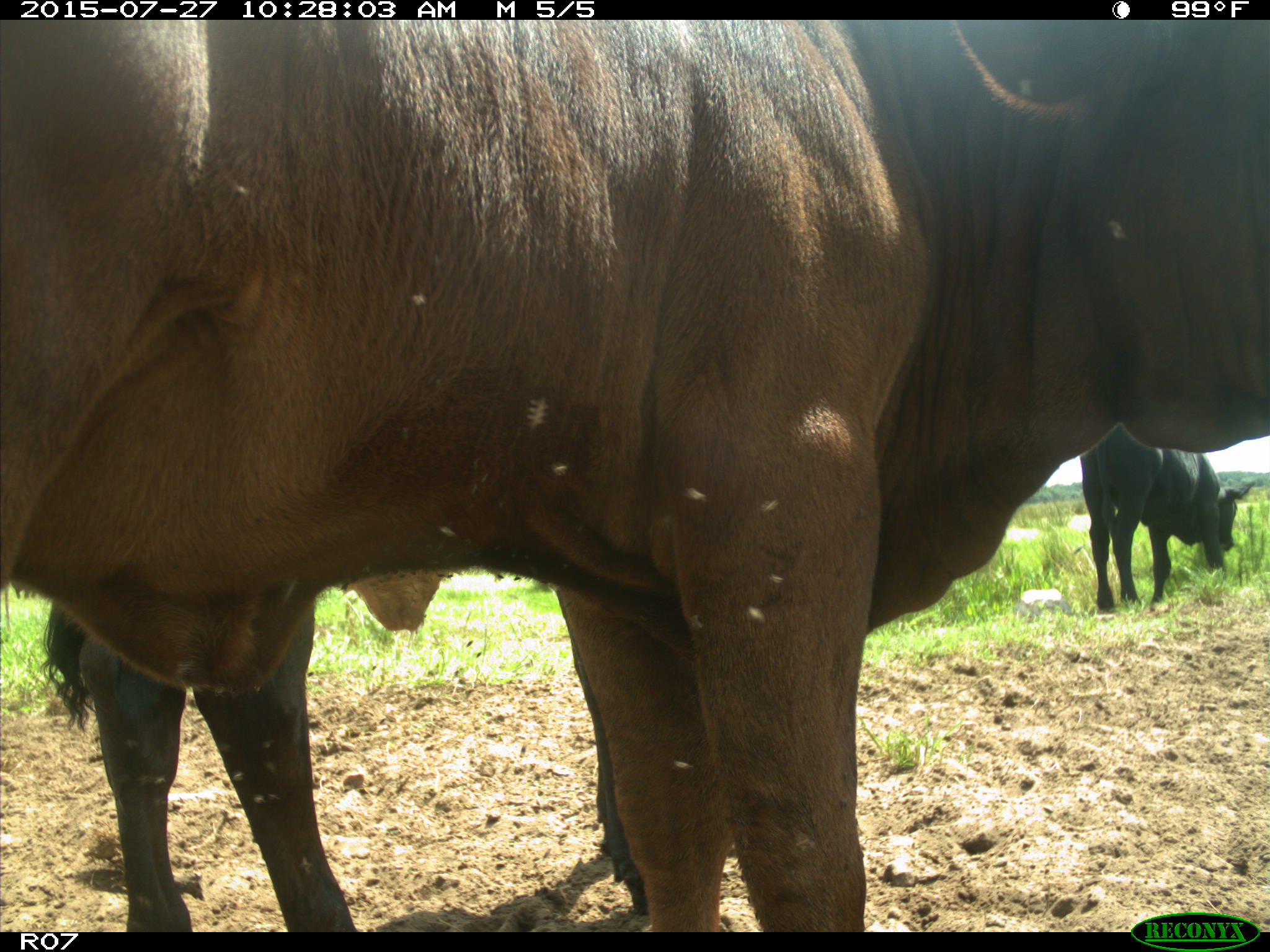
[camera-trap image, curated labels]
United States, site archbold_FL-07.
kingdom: Animalia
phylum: Chordata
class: Mammalia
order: Artiodactyla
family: Bovidae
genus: Bos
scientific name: Bos taurus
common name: domestic cow